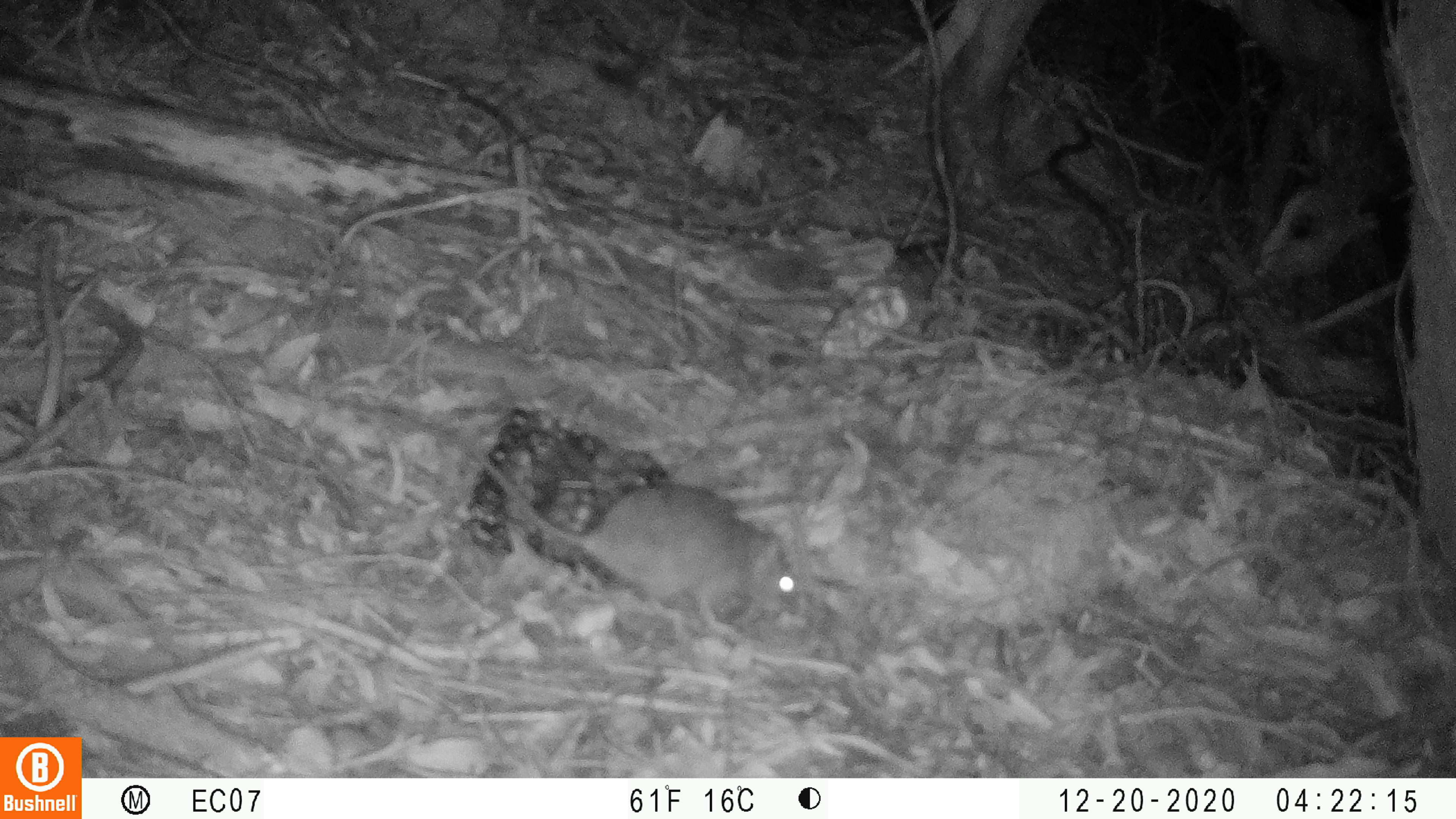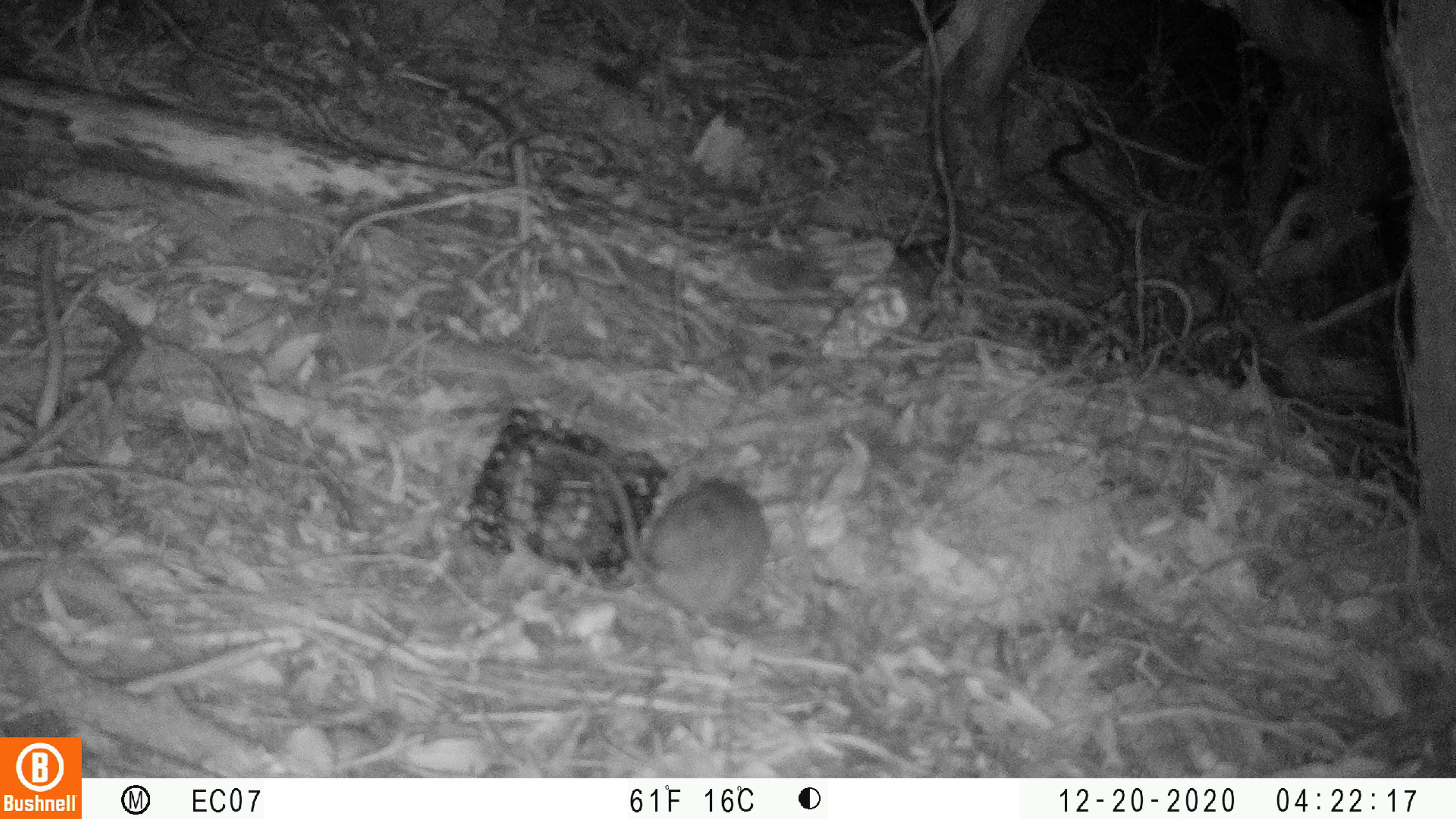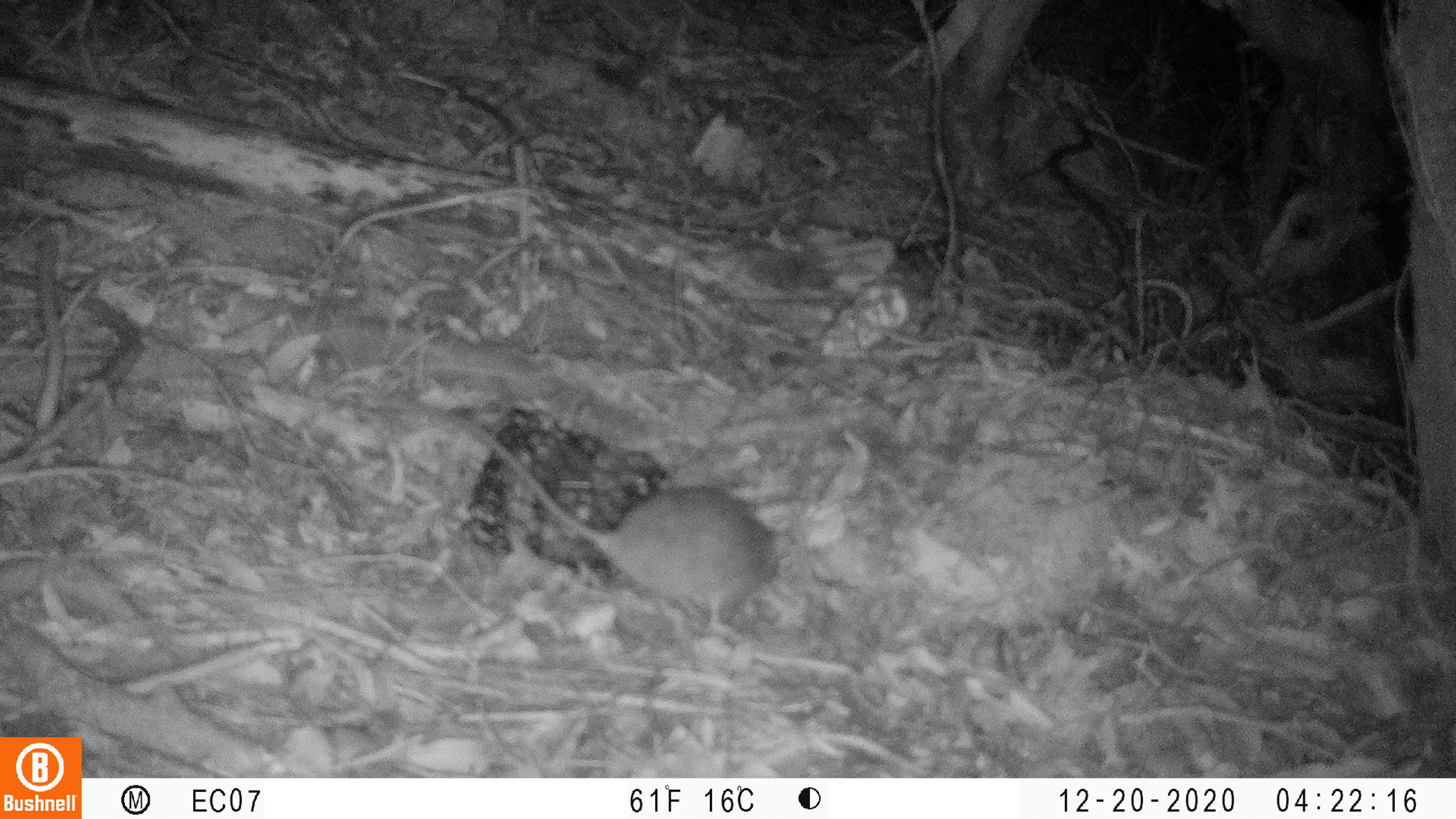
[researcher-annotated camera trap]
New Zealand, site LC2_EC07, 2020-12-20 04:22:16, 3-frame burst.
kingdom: Animalia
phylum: Chordata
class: Mammalia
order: Rodentia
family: Muridae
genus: Rattus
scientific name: Rattus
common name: rat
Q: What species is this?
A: Rat (Rattus).